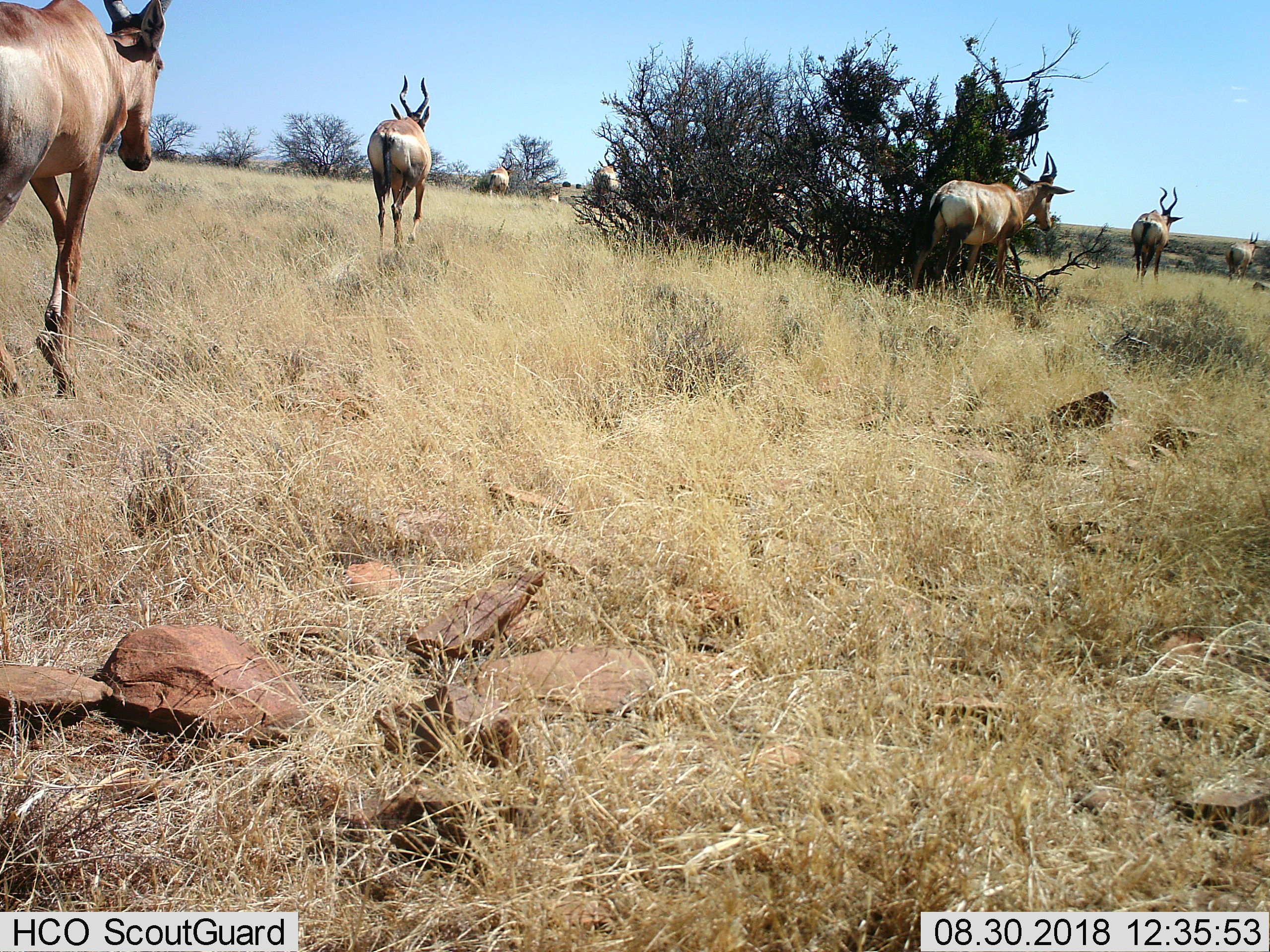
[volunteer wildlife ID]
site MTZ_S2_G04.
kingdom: Animalia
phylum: Chordata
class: Mammalia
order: Artiodactyla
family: Bovidae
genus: Alcelaphus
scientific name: Alcelaphus buselaphus caama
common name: red hartebeest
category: hartebeestred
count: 8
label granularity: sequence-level